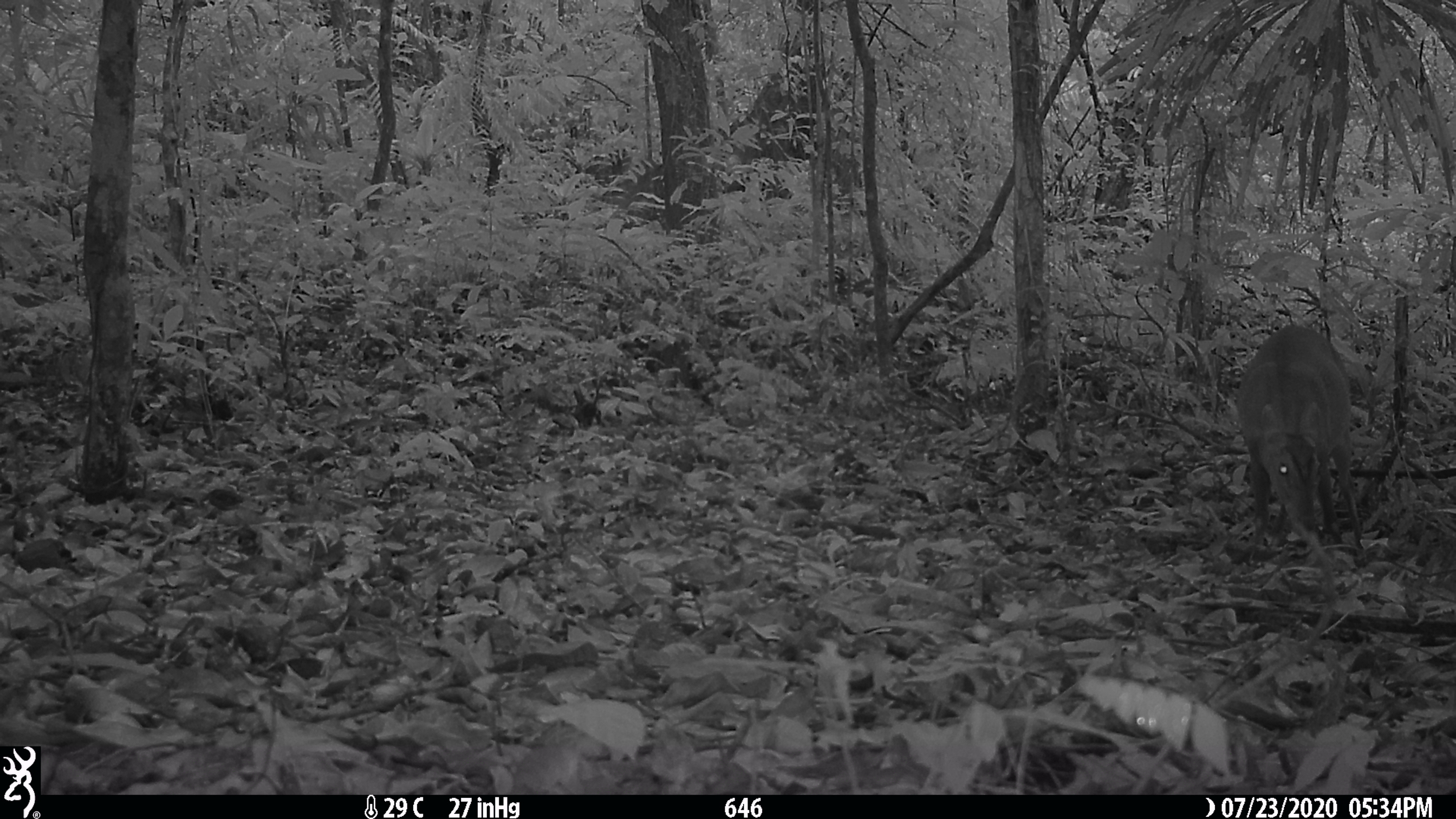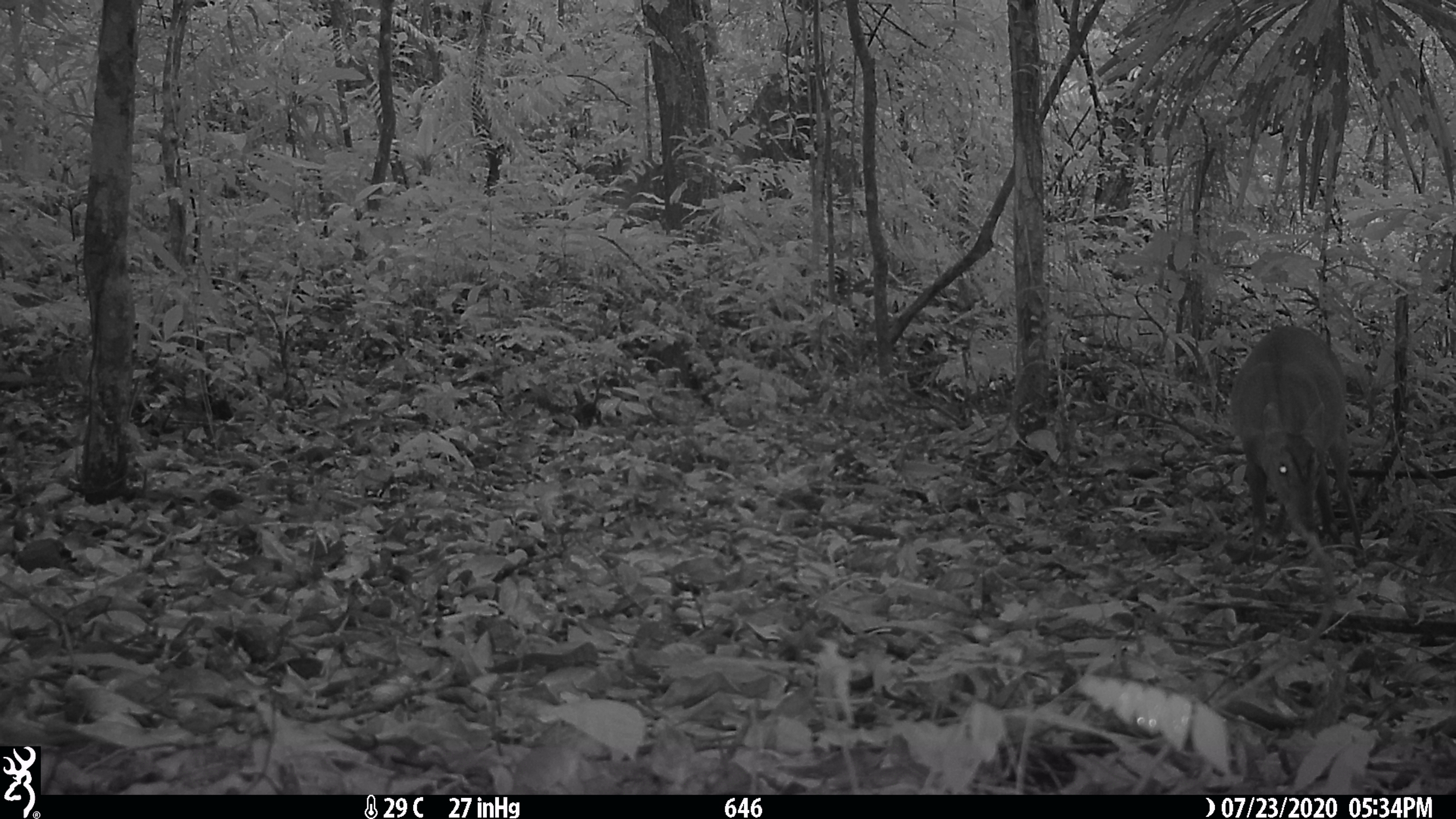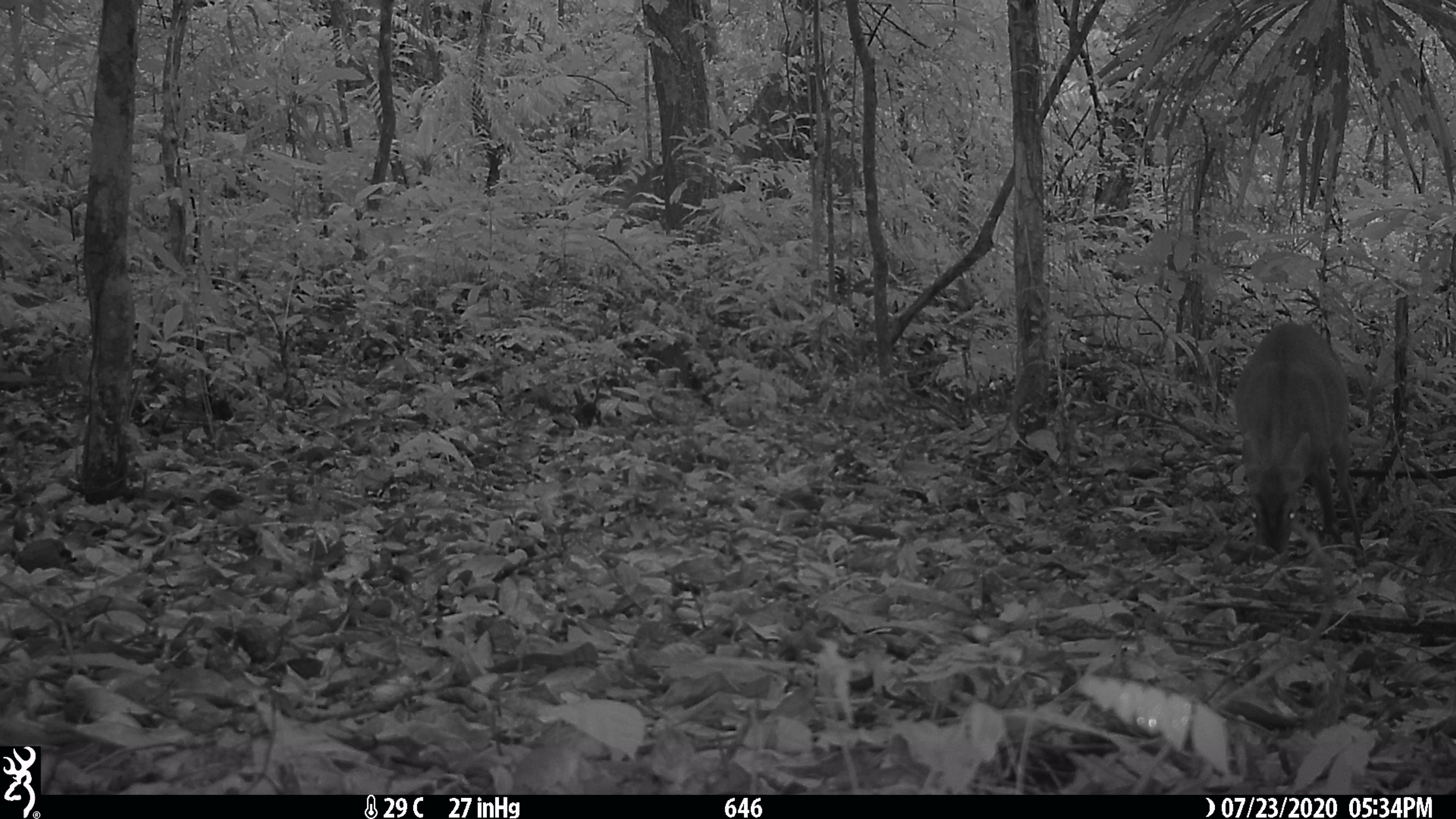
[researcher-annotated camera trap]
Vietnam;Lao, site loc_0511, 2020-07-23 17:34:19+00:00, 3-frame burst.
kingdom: Animalia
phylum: Chordata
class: Mammalia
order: Artiodactyla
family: Cervidae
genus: Muntiacus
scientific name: Muntiacus vuquangensis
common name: large-antlered muntjac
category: large antlered muntjac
Large antlered muntjac (large-antlered muntjac) (Muntiacus vuquangensis). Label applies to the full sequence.